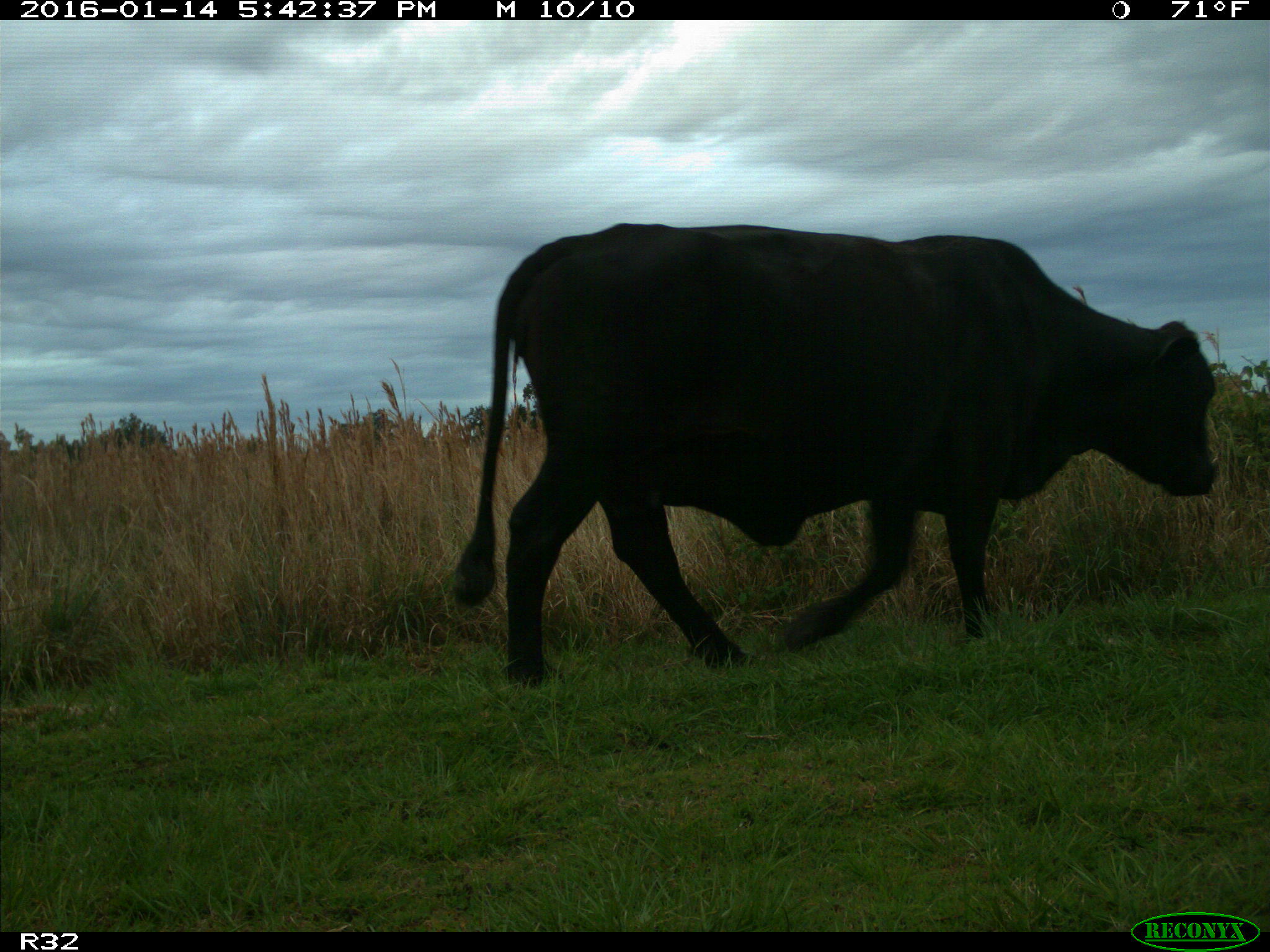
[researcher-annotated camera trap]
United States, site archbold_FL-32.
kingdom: Animalia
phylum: Chordata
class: Mammalia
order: Artiodactyla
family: Bovidae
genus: Bos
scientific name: Bos taurus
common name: domestic cow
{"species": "Bos taurus (domestic cow)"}